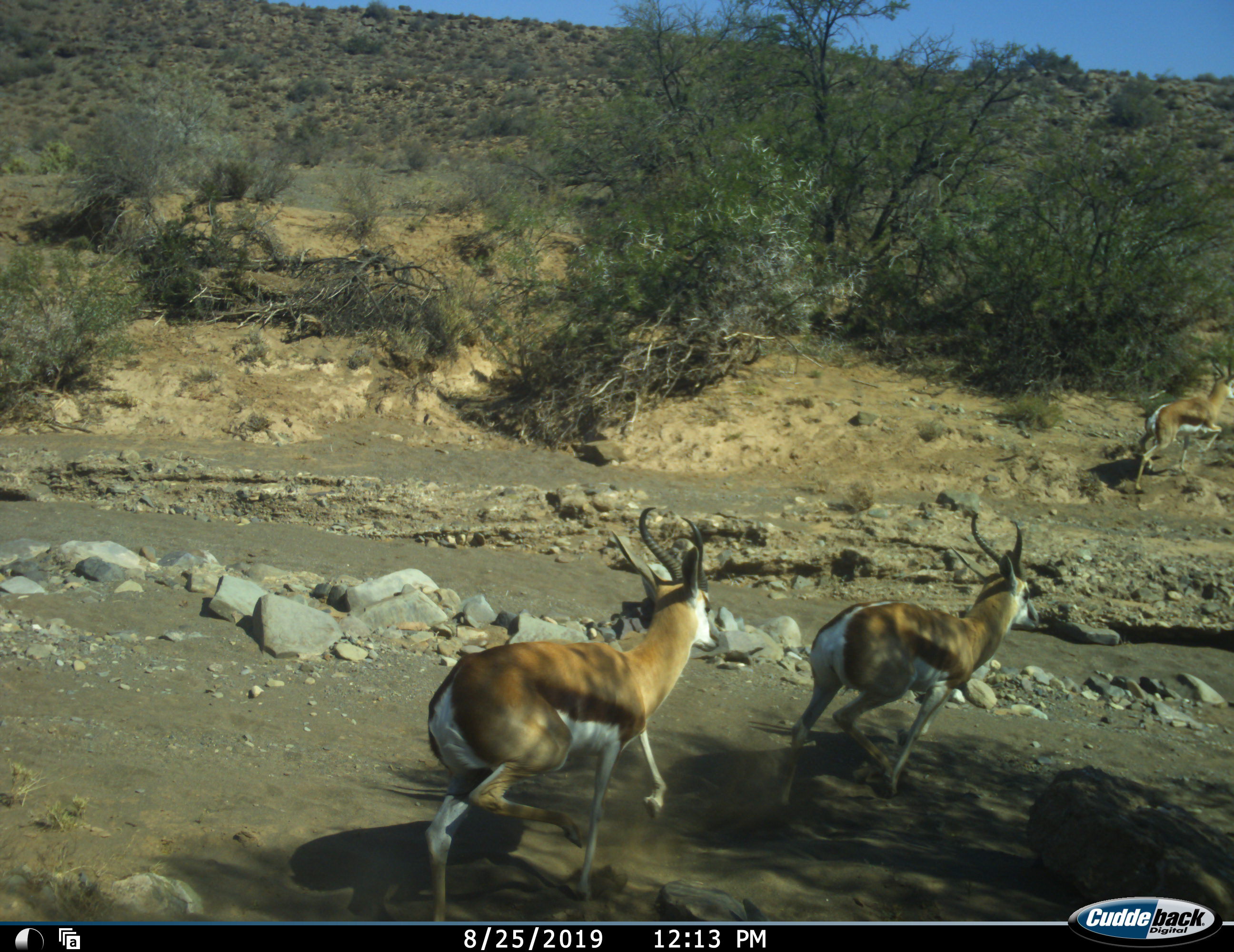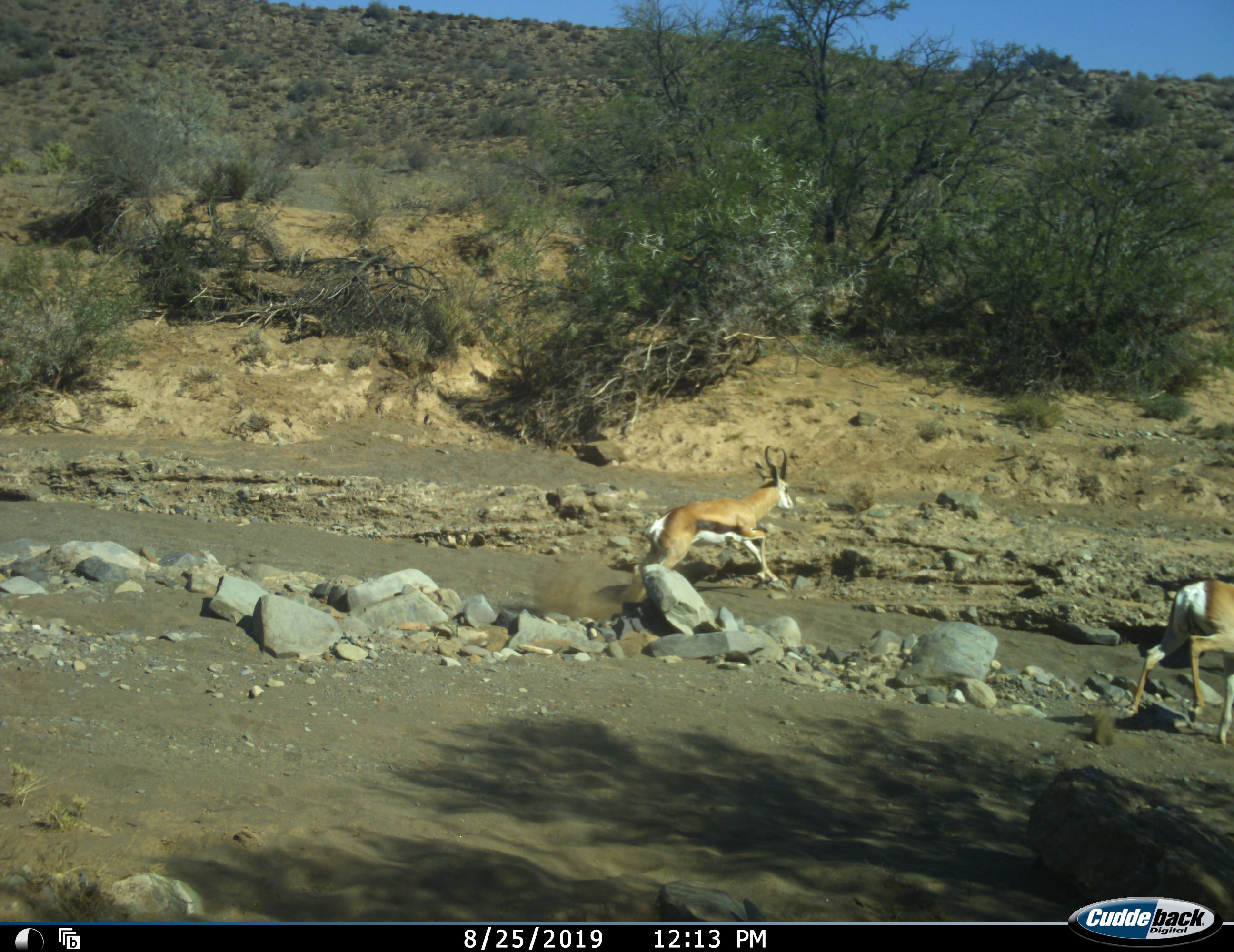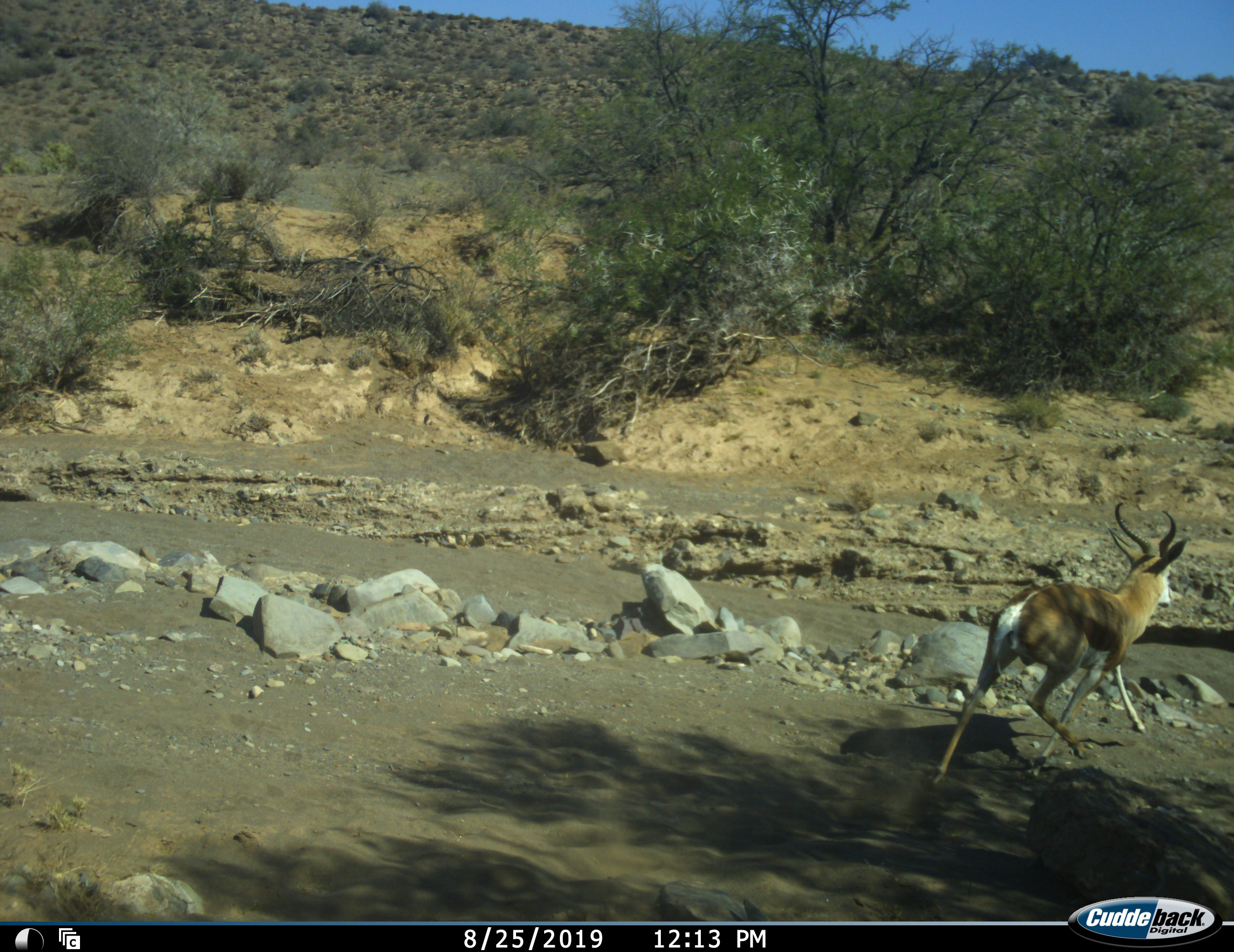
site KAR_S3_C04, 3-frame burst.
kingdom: Animalia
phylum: Chordata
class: Mammalia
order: Artiodactyla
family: Bovidae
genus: Antidorcas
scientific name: Antidorcas marsupialis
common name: springbok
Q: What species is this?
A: Springbok (Antidorcas marsupialis).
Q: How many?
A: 3.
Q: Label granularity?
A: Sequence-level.